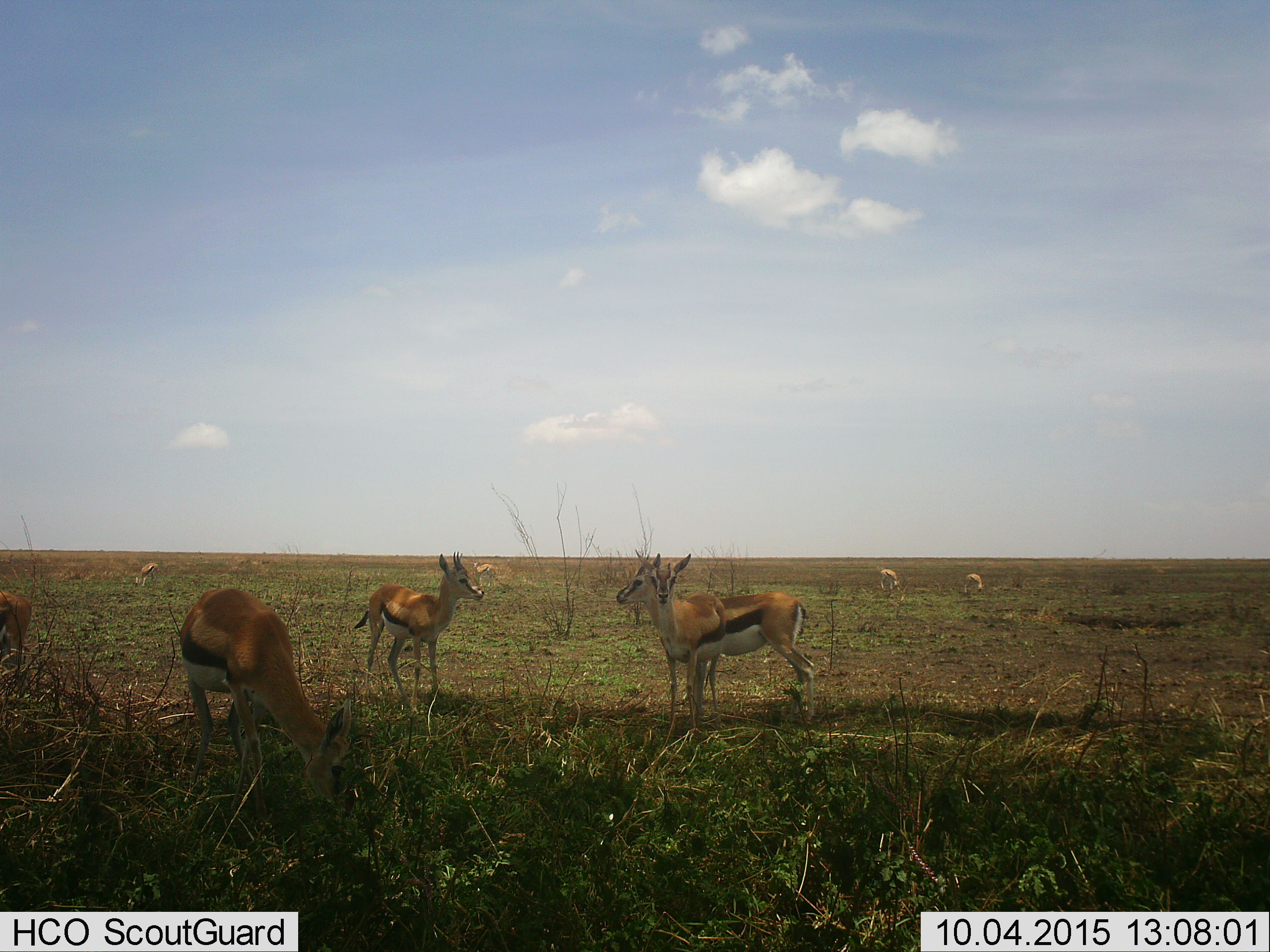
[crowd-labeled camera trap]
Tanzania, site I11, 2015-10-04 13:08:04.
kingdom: Animalia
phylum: Chordata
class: Mammalia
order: Artiodactyla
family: Bovidae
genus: Eudorcas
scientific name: Eudorcas thomsonii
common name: thomson's gazelle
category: gazellethomsons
Gazellethomsons (thomson's gazelle) (Eudorcas thomsonii), count 9. Behavior (volunteer vote fractions): standing 88%, resting 0%, moving 12%, interacting 12%. Young present (vote fraction): 0%. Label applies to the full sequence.